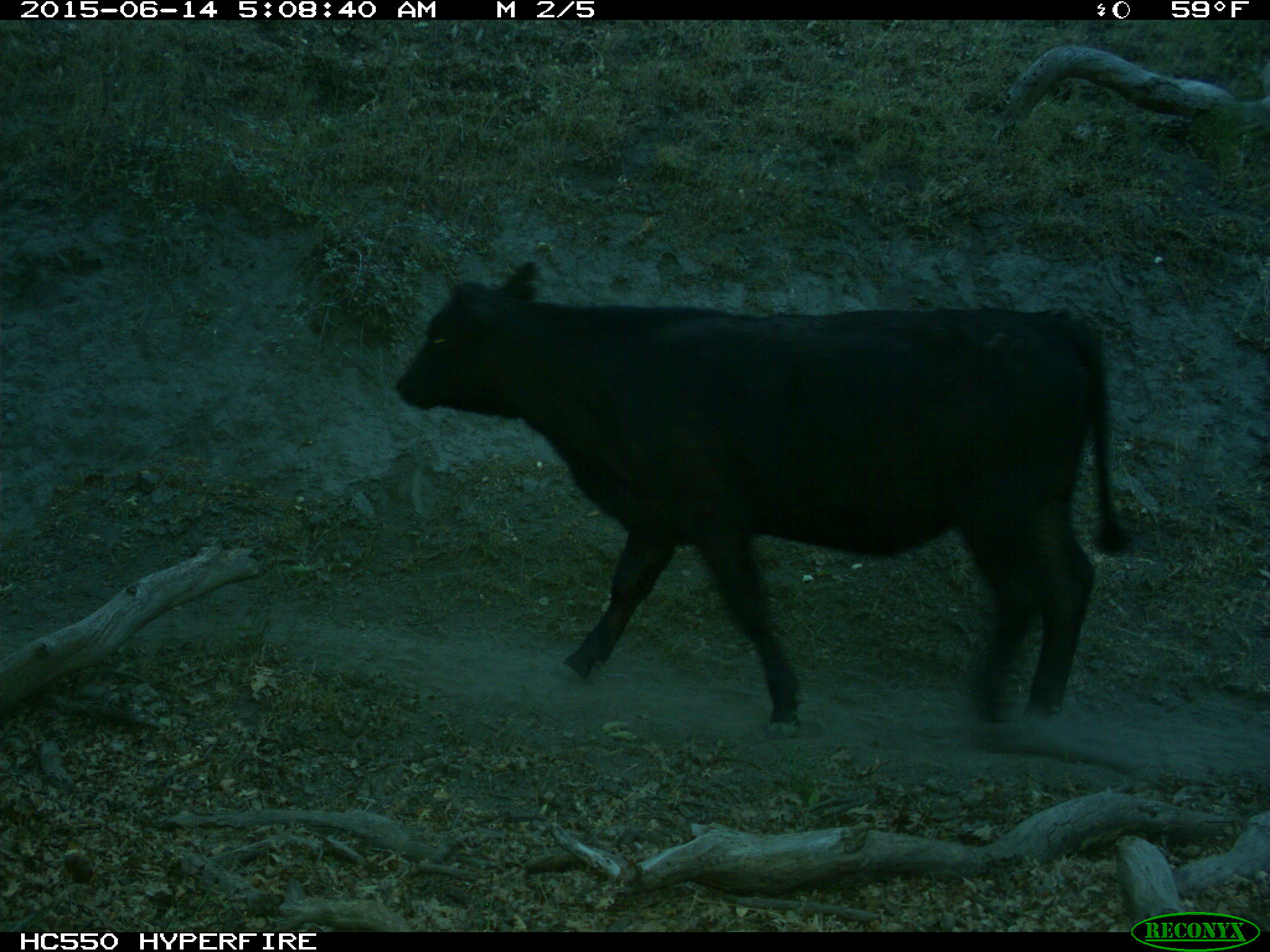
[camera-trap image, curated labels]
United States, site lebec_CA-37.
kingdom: Animalia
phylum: Chordata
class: Mammalia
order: Artiodactyla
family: Bovidae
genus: Bos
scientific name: Bos taurus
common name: domestic cow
Bos taurus (domestic cow).